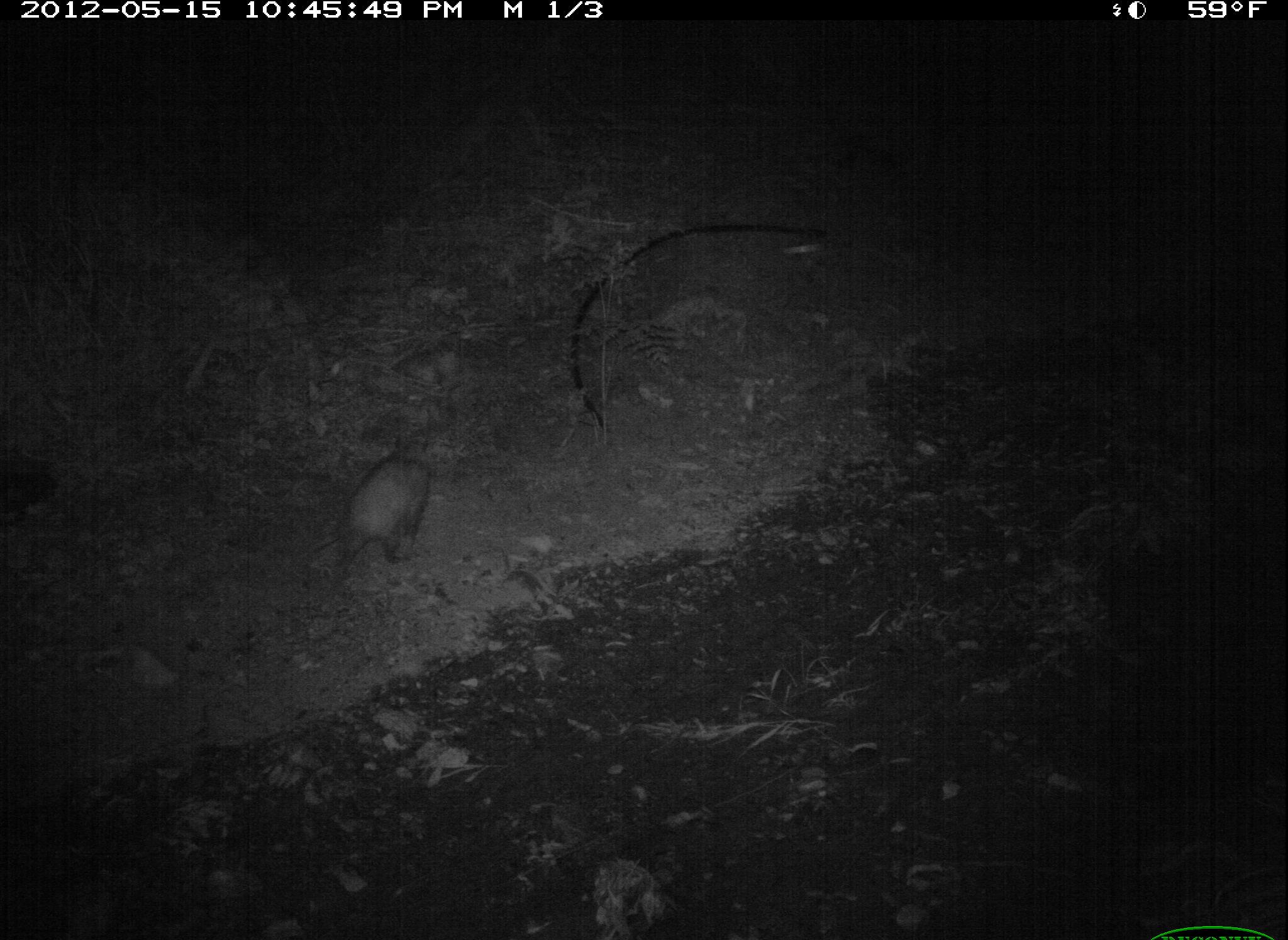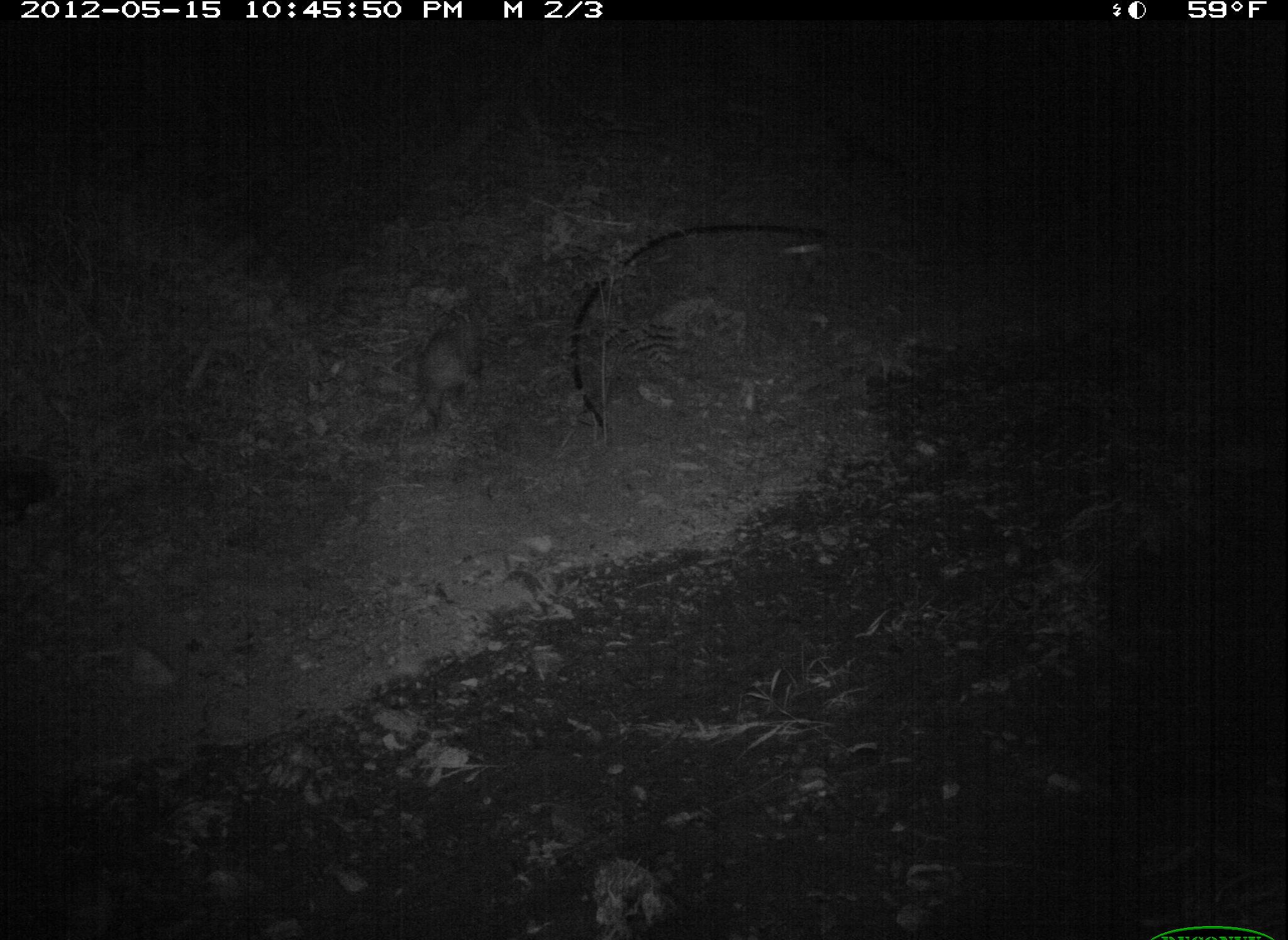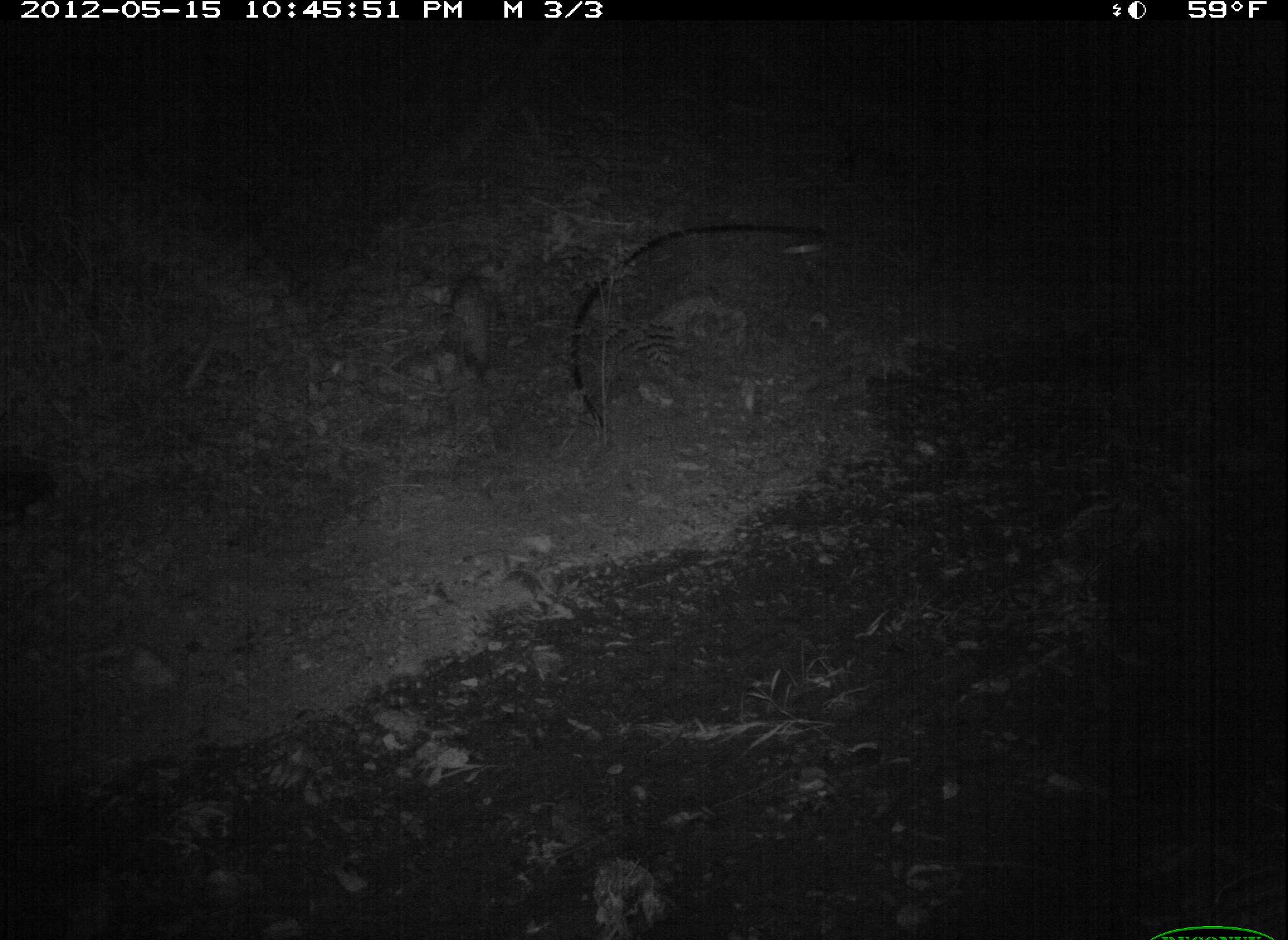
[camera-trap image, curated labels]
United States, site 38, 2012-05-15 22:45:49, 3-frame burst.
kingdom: Animalia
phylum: Chordata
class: Mammalia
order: Didelphimorphia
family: Didelphidae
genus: Didelphis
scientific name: Didelphis virginiana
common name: virginia opossum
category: opossum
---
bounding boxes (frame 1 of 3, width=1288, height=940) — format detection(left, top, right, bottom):
opossum: detection(303, 414, 449, 586)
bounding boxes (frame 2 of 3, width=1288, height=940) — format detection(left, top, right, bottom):
opossum: detection(394, 292, 505, 442)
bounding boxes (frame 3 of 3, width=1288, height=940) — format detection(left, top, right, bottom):
opossum: detection(433, 245, 525, 404)